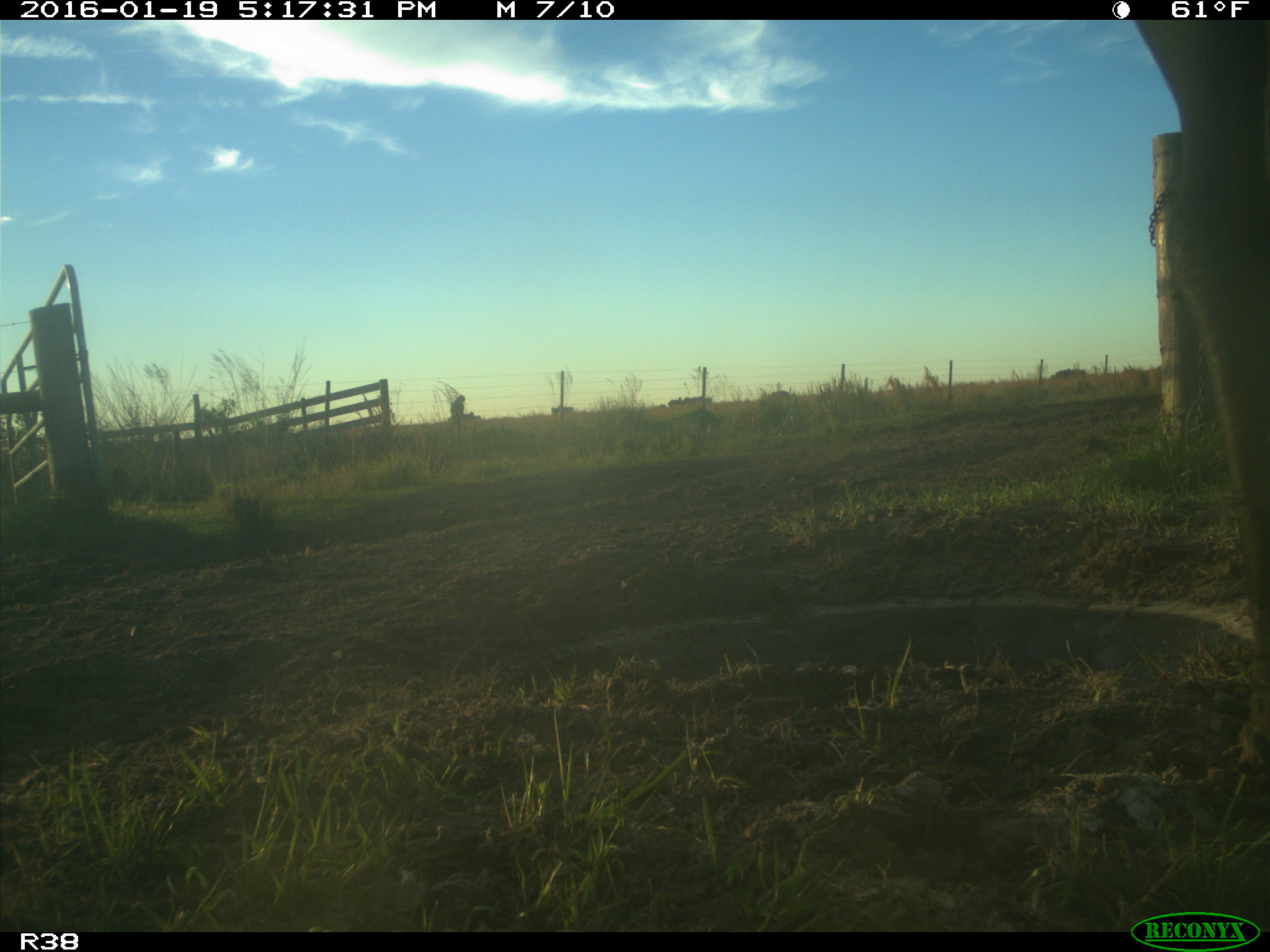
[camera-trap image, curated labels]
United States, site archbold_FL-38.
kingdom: Animalia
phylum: Chordata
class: Mammalia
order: Artiodactyla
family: Bovidae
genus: Bos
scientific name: Bos taurus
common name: domestic cow